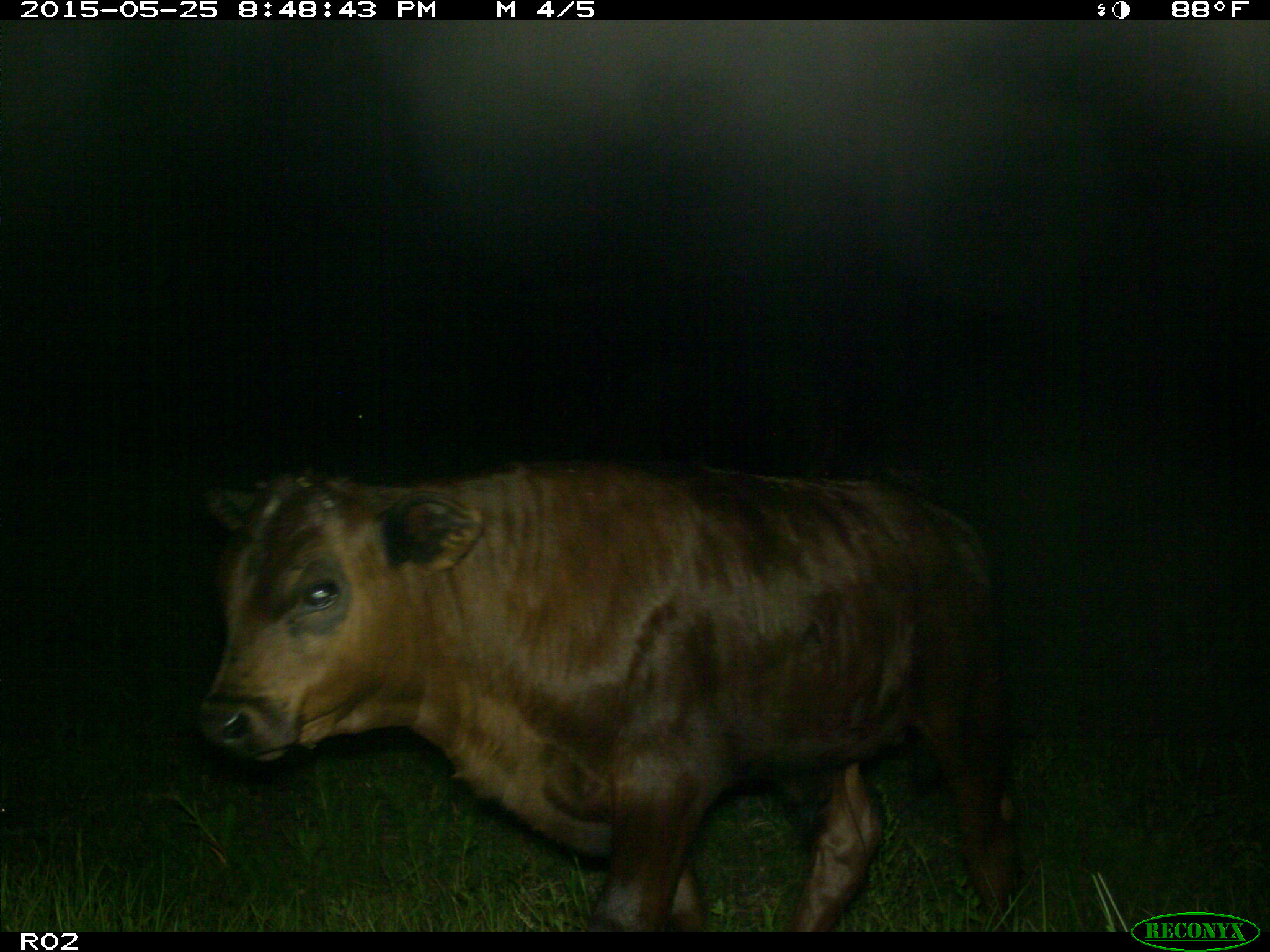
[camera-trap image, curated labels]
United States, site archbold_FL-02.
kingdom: Animalia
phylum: Chordata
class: Mammalia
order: Artiodactyla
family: Bovidae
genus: Bos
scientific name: Bos taurus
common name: domestic cow